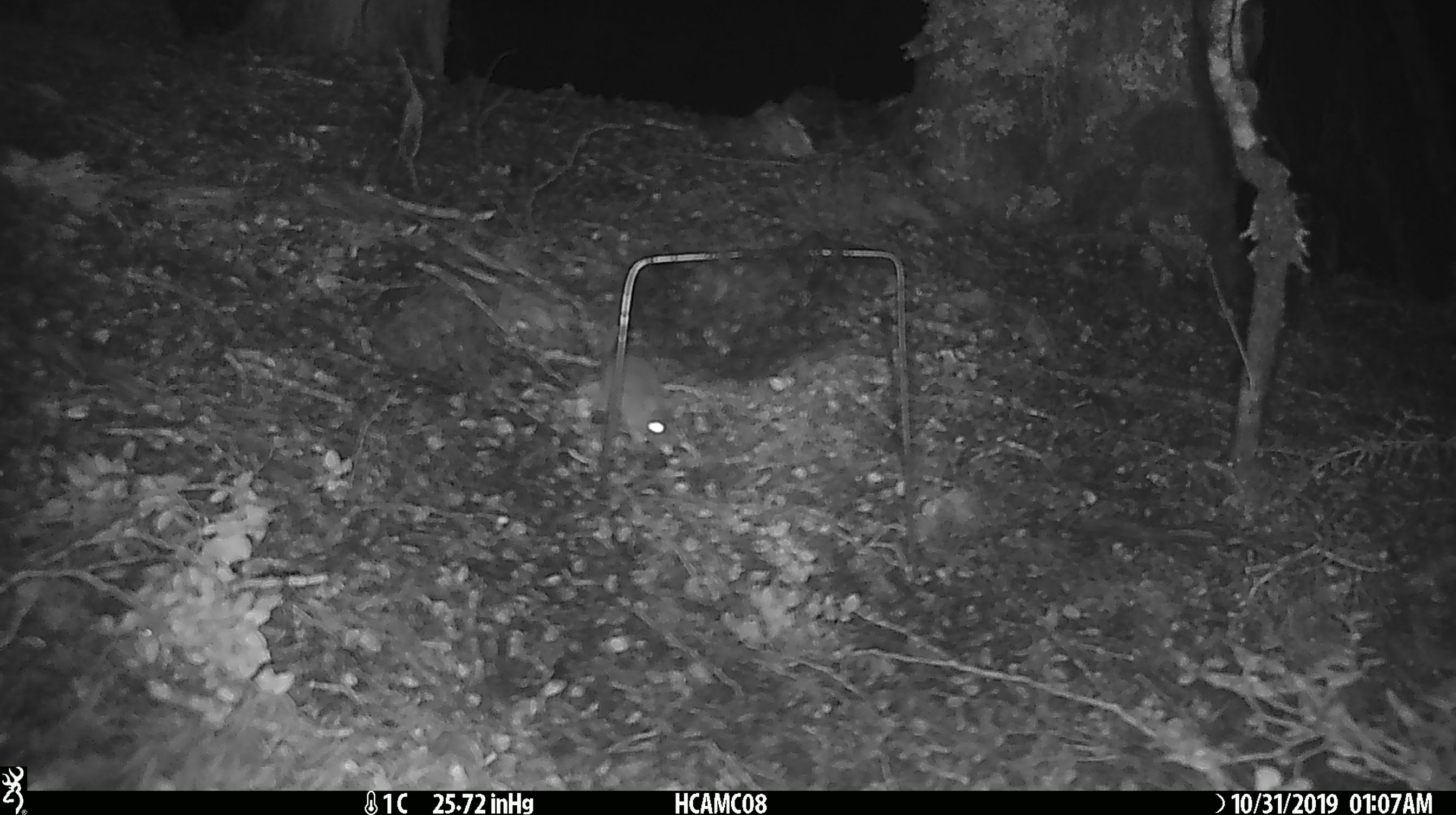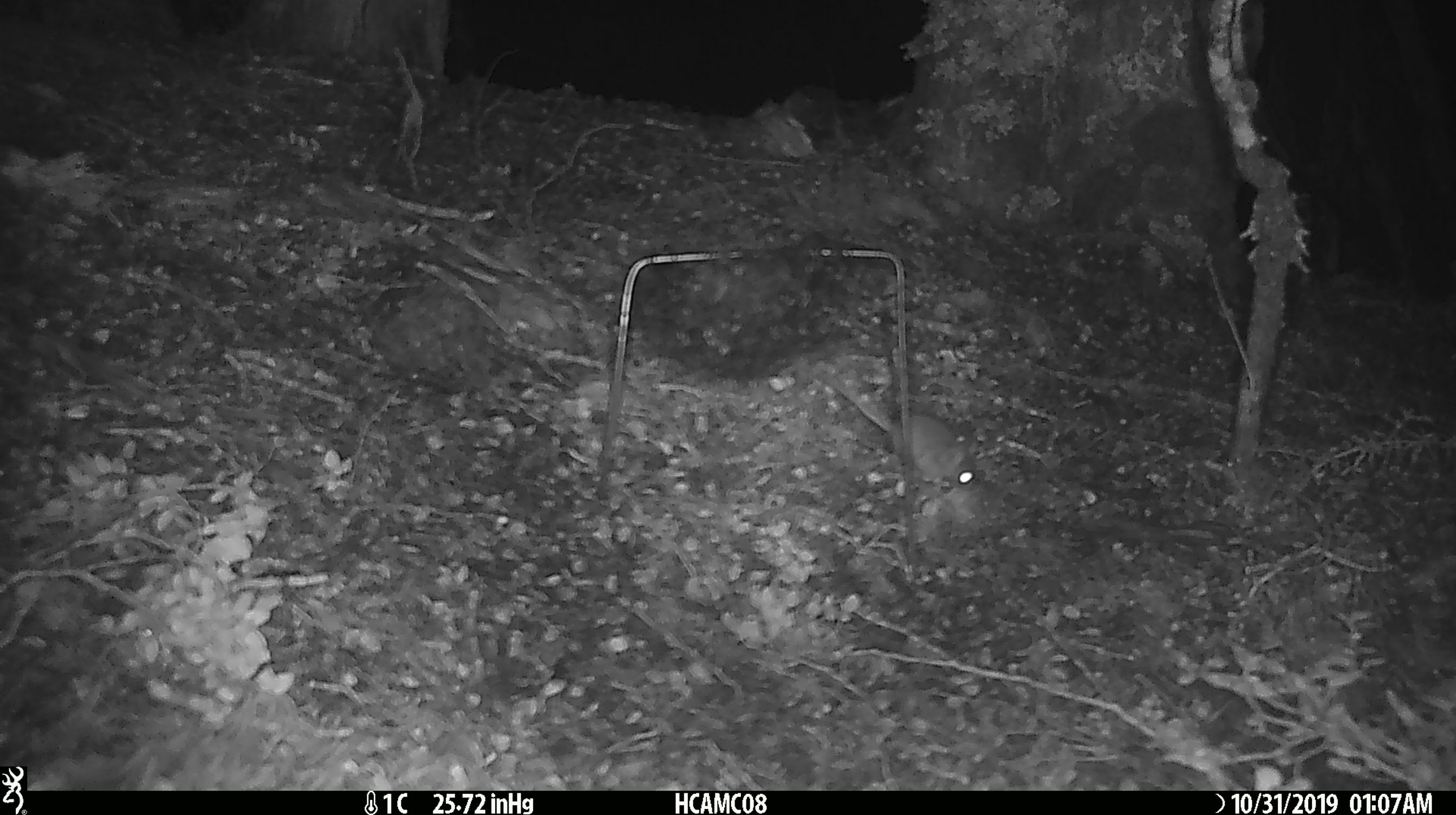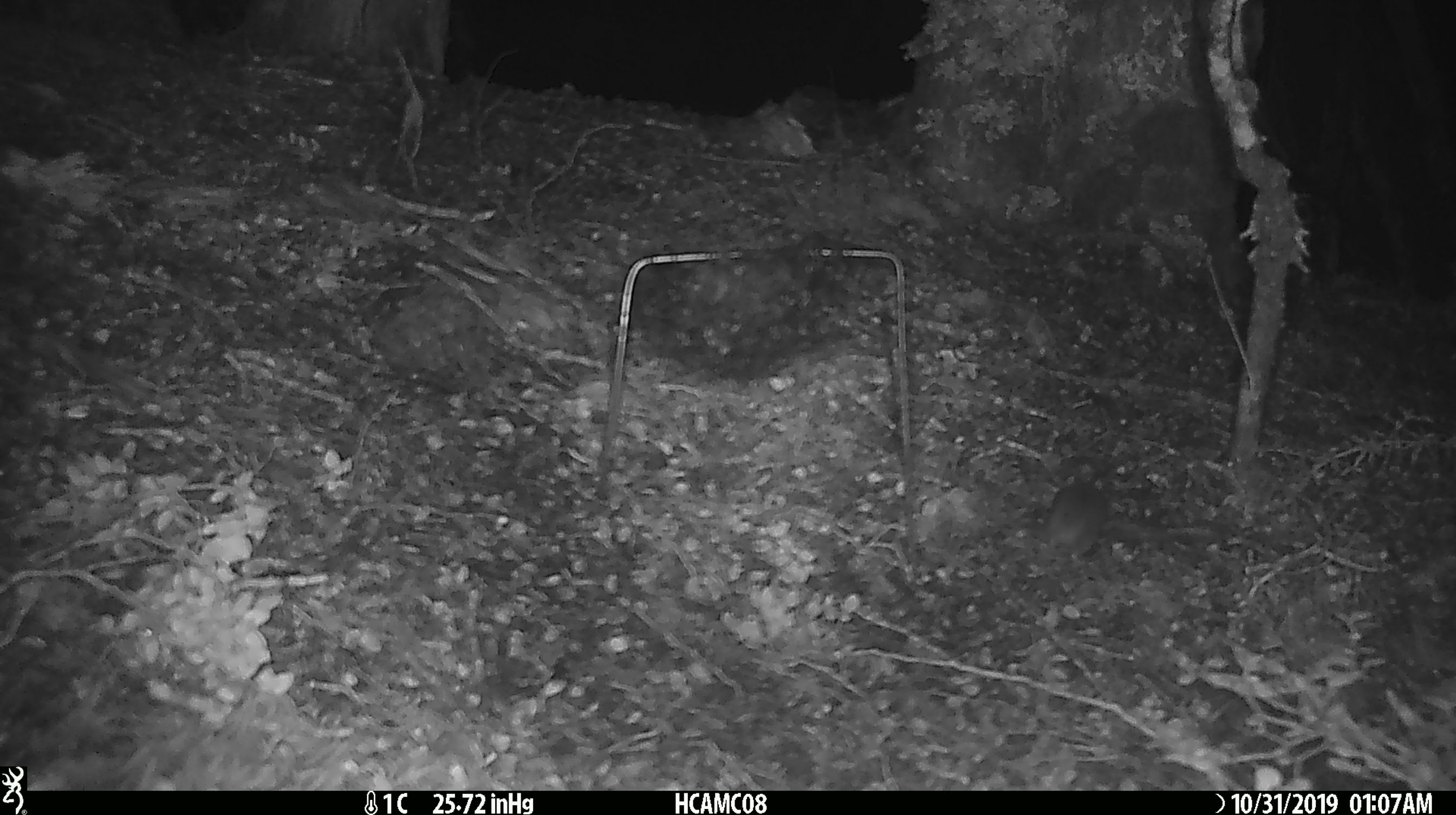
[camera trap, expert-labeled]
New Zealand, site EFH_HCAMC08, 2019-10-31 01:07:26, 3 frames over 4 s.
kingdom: Animalia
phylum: Chordata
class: Mammalia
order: Rodentia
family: Muridae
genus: Mus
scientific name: Mus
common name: mouse